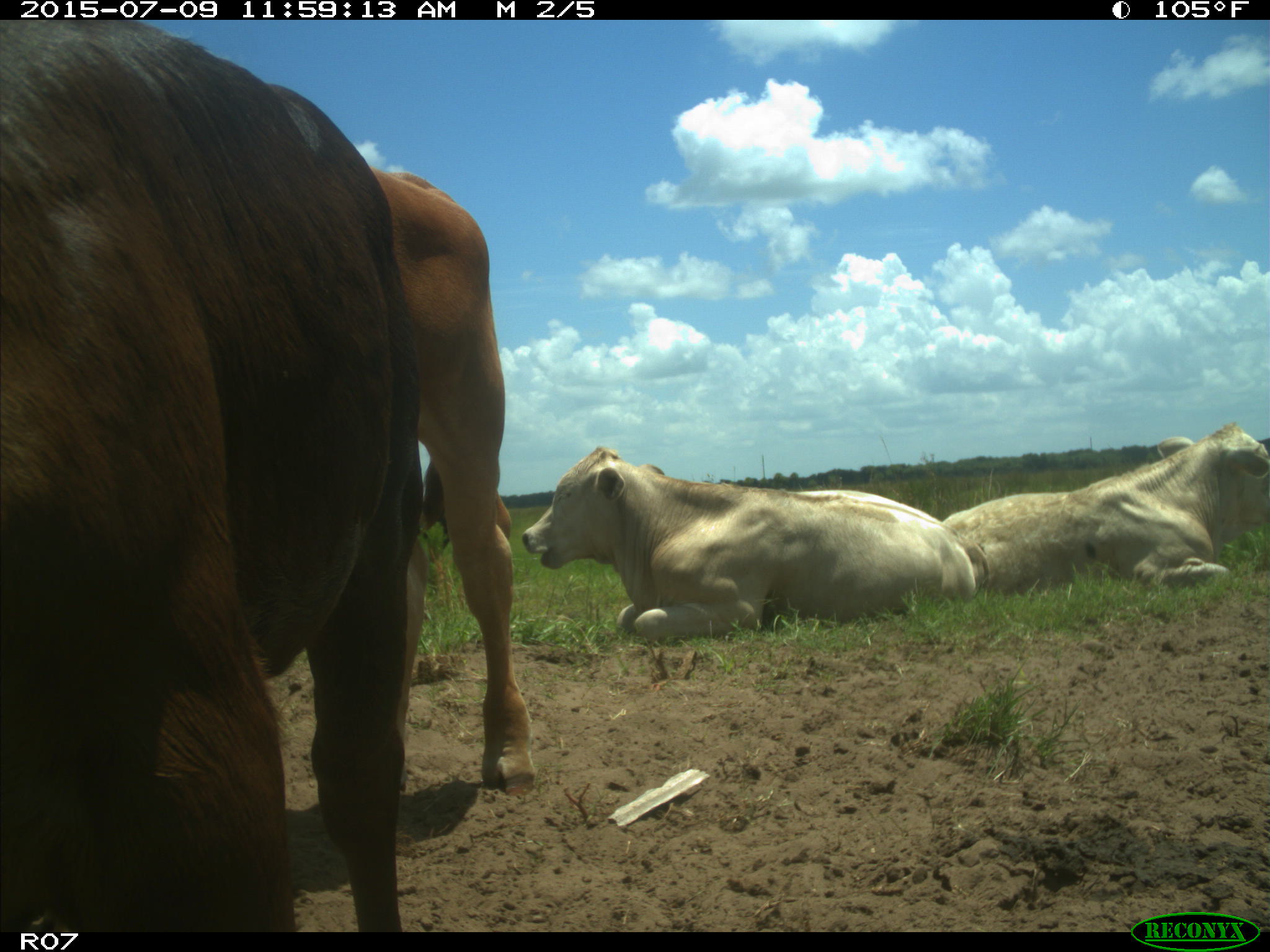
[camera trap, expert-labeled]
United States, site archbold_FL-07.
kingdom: Animalia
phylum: Chordata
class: Mammalia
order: Artiodactyla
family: Bovidae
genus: Bos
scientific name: Bos taurus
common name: domestic cow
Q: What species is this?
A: Bos taurus (domestic cow).